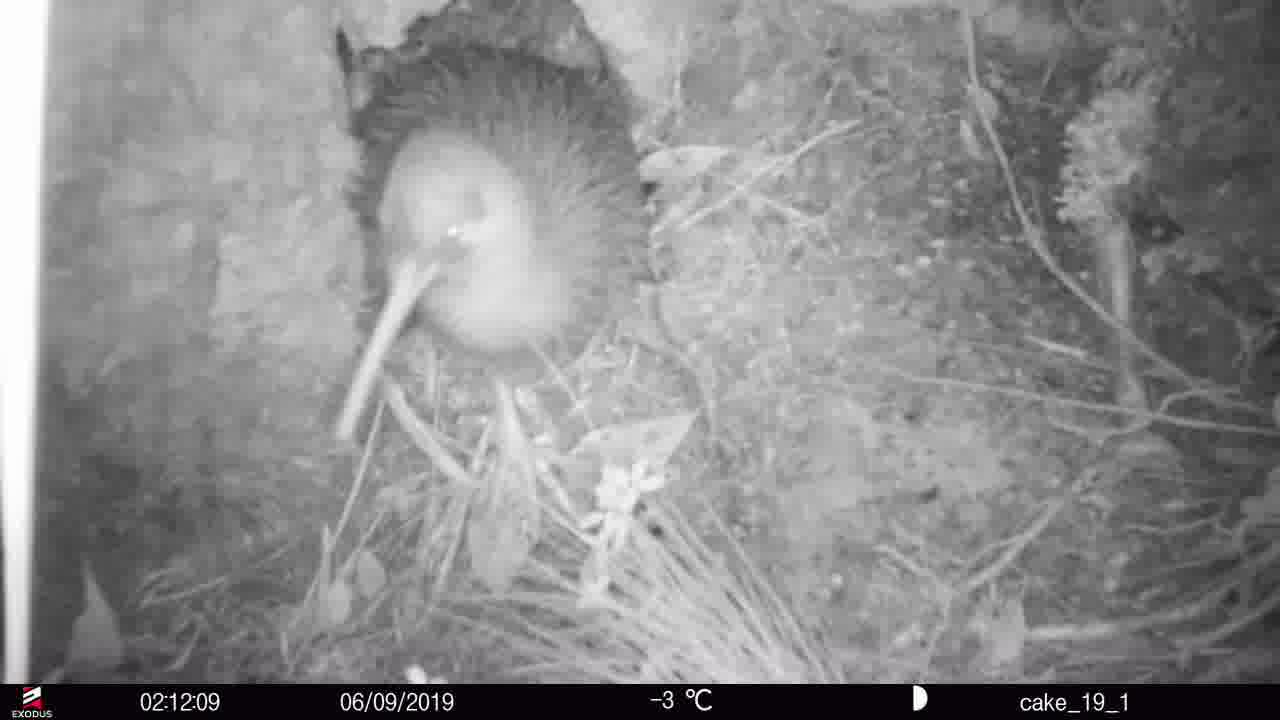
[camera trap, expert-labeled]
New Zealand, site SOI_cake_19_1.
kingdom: Animalia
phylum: Chordata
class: Aves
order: Apterygiformes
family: Apterygidae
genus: Apteryx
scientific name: Apteryx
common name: kiwi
Kiwi (Apteryx).